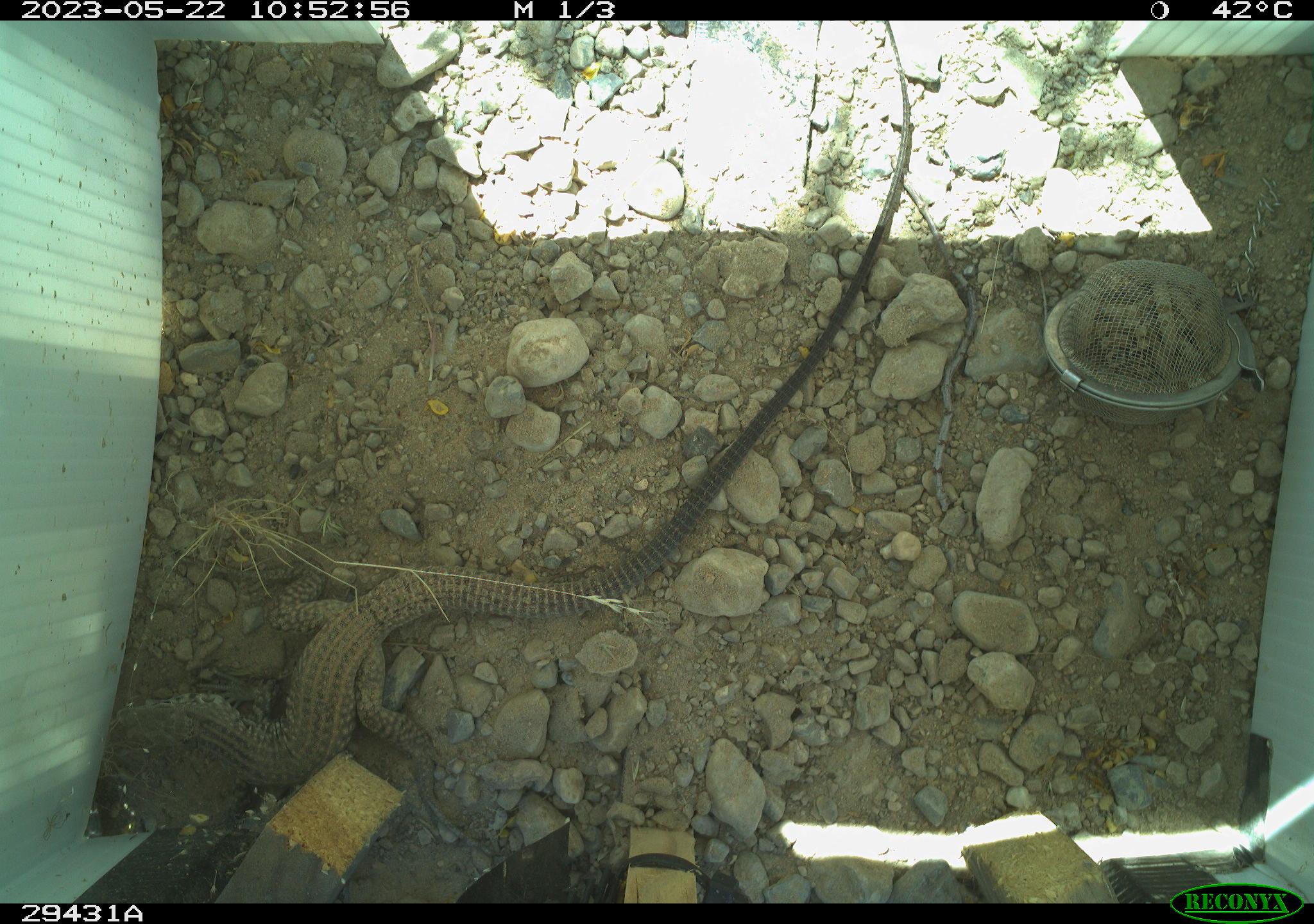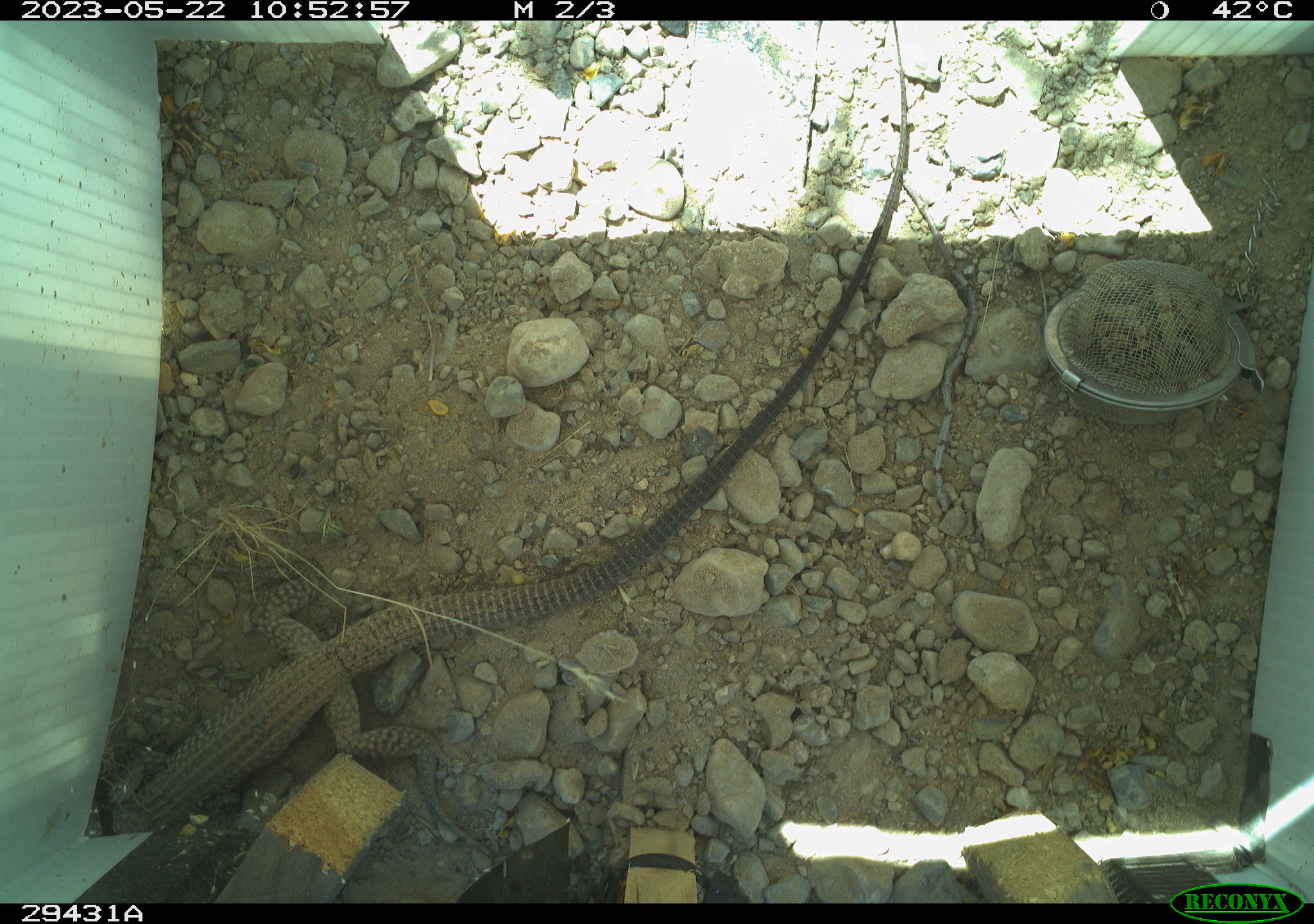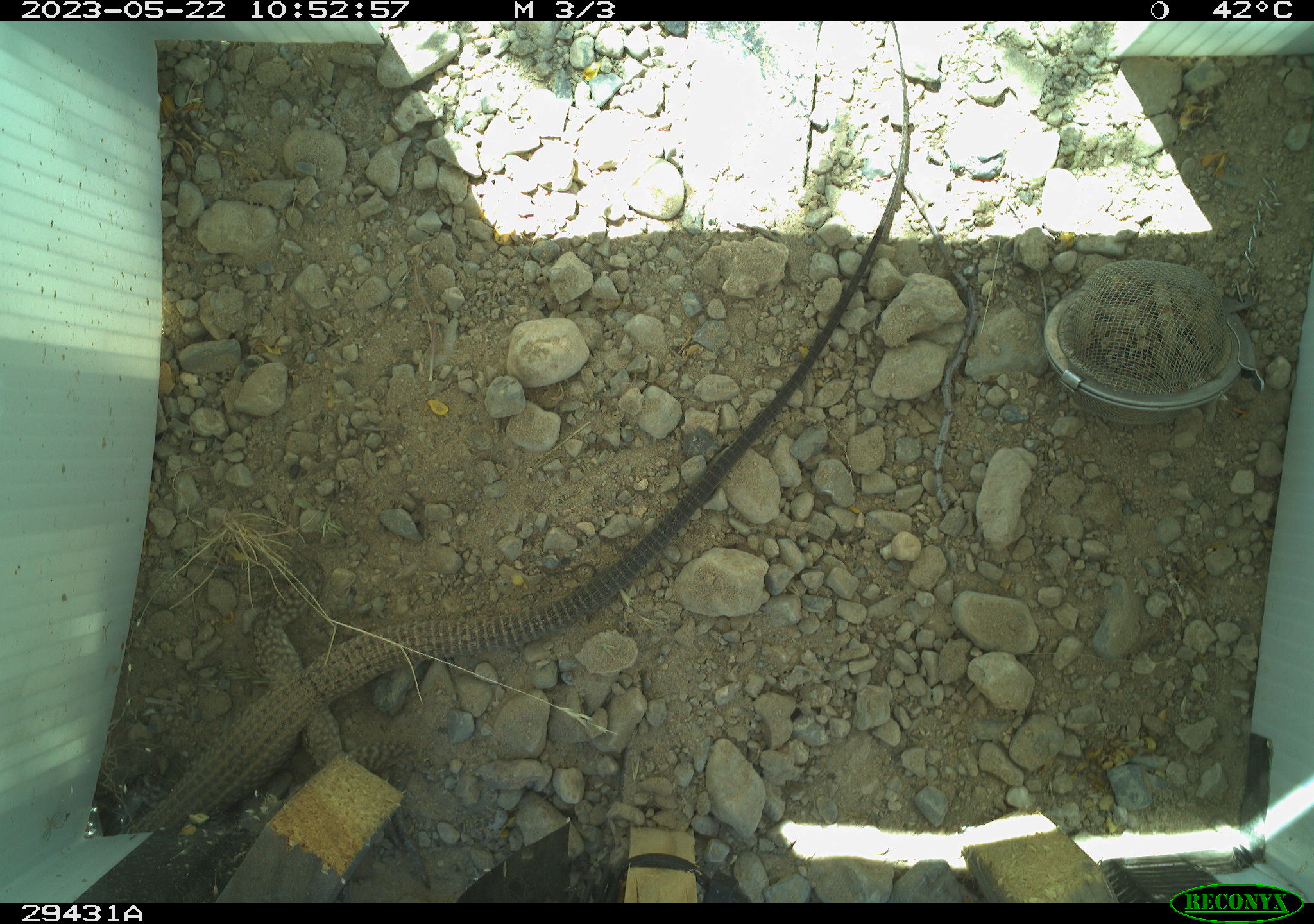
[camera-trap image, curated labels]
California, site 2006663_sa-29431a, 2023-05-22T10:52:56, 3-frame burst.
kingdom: Animalia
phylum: Chordata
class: Reptilia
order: Squamata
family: Teiidae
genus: Aspidoscelis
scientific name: Aspidoscelis tigris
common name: western whiptail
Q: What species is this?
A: Western whiptail (Aspidoscelis tigris).